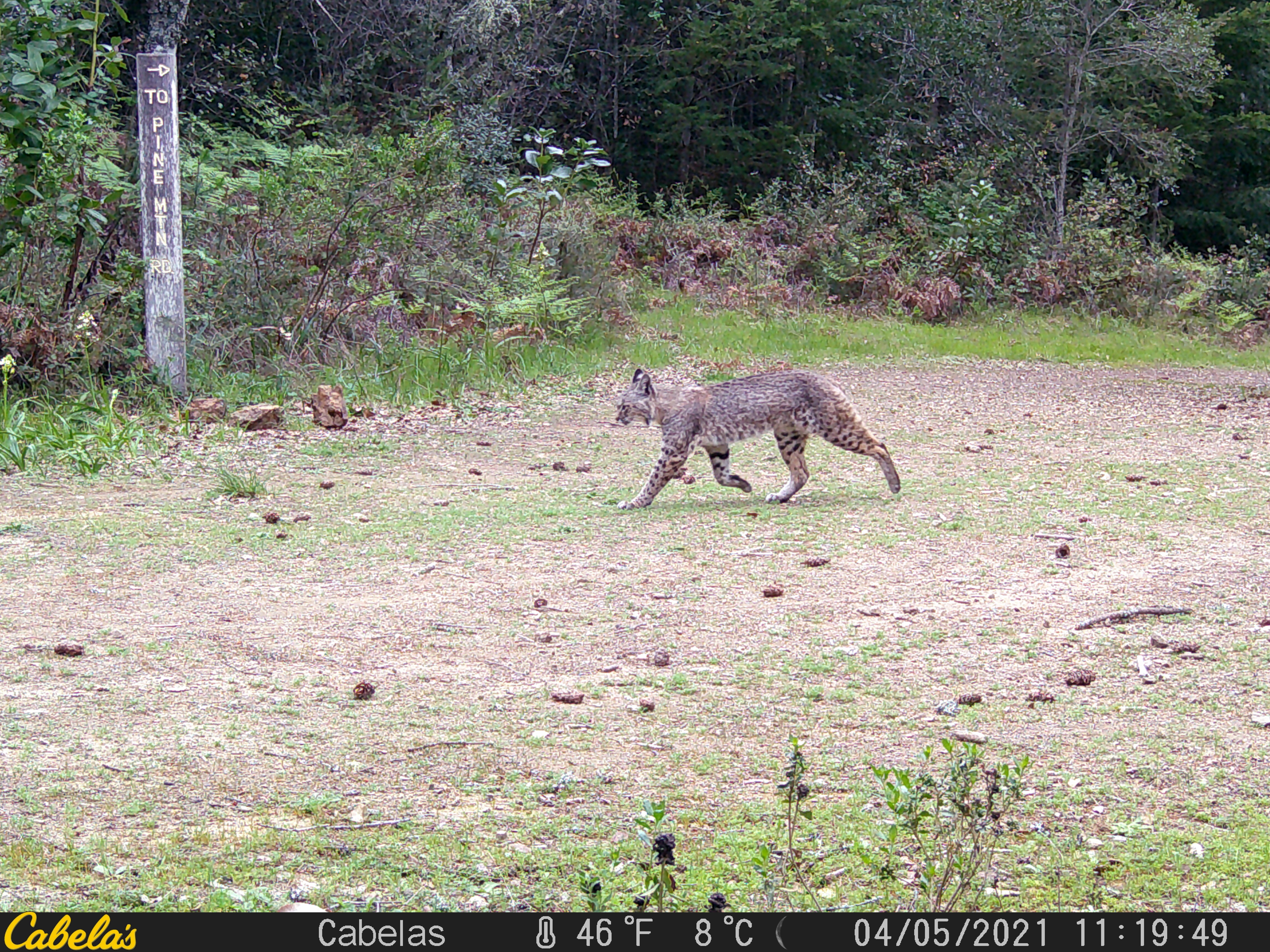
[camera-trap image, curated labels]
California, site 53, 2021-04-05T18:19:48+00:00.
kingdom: Animalia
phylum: Chordata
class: Mammalia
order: Carnivora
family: Felidae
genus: Lynx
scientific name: Lynx rufus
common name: bobcat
Bobcat (Lynx rufus).